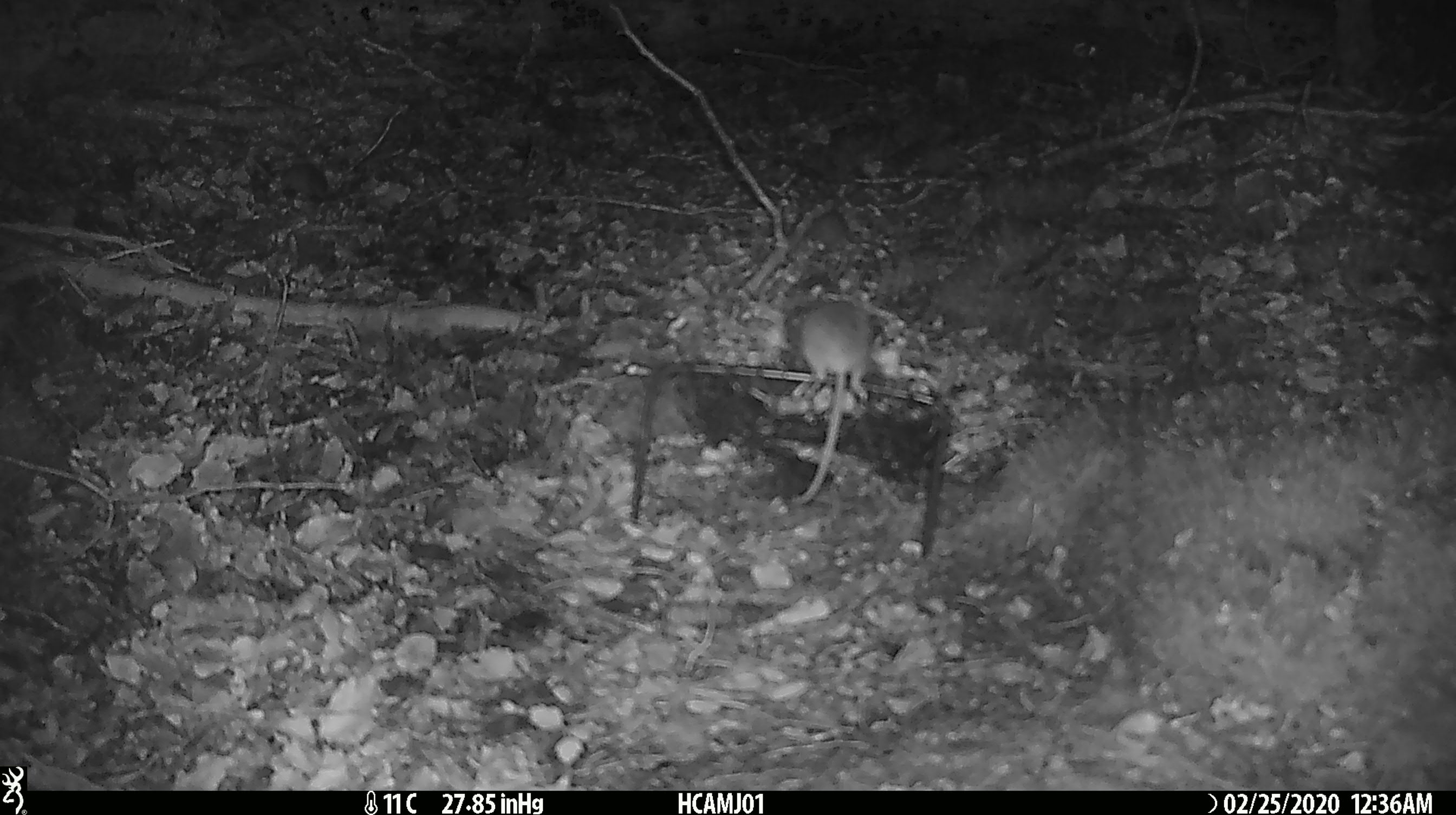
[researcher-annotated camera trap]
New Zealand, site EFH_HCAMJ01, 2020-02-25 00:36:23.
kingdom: Animalia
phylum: Chordata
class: Mammalia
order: Rodentia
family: Muridae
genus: Mus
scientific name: Mus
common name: mouse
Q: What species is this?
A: Mouse (Mus).